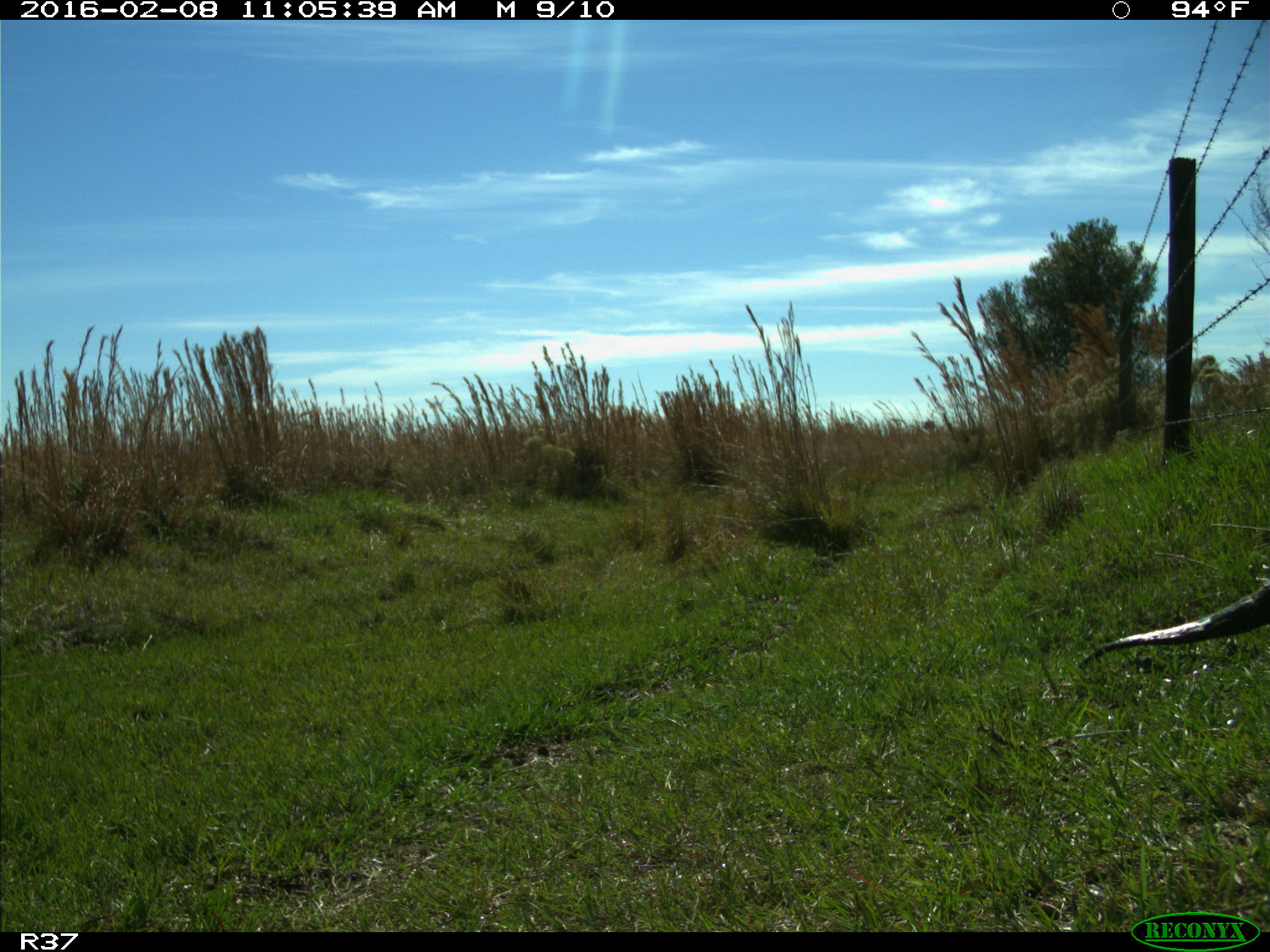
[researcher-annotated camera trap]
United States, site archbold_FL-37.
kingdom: Animalia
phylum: Chordata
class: Mammalia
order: Carnivora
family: Mustelidae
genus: Lontra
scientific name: Lontra canadensis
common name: north american river otter